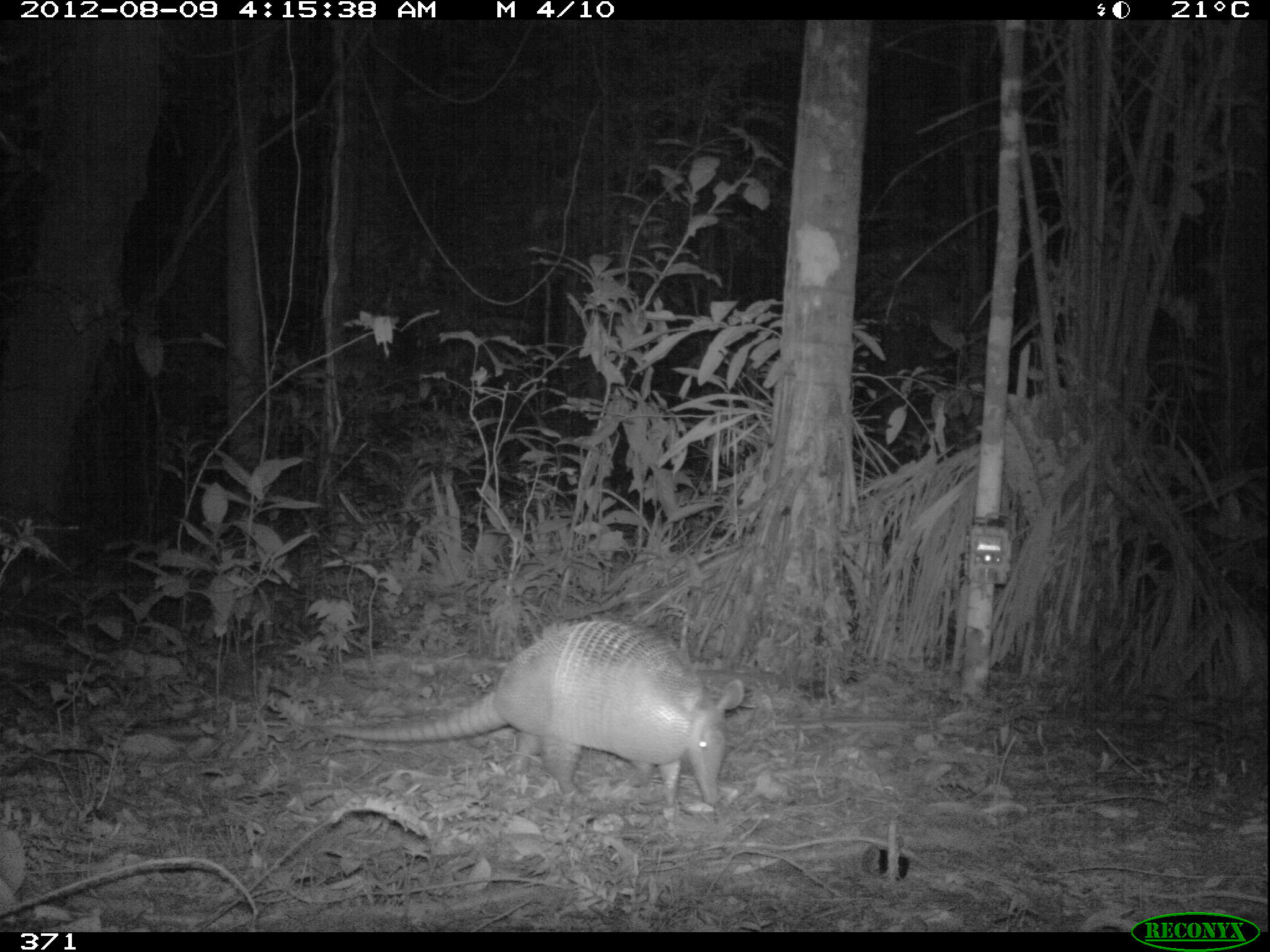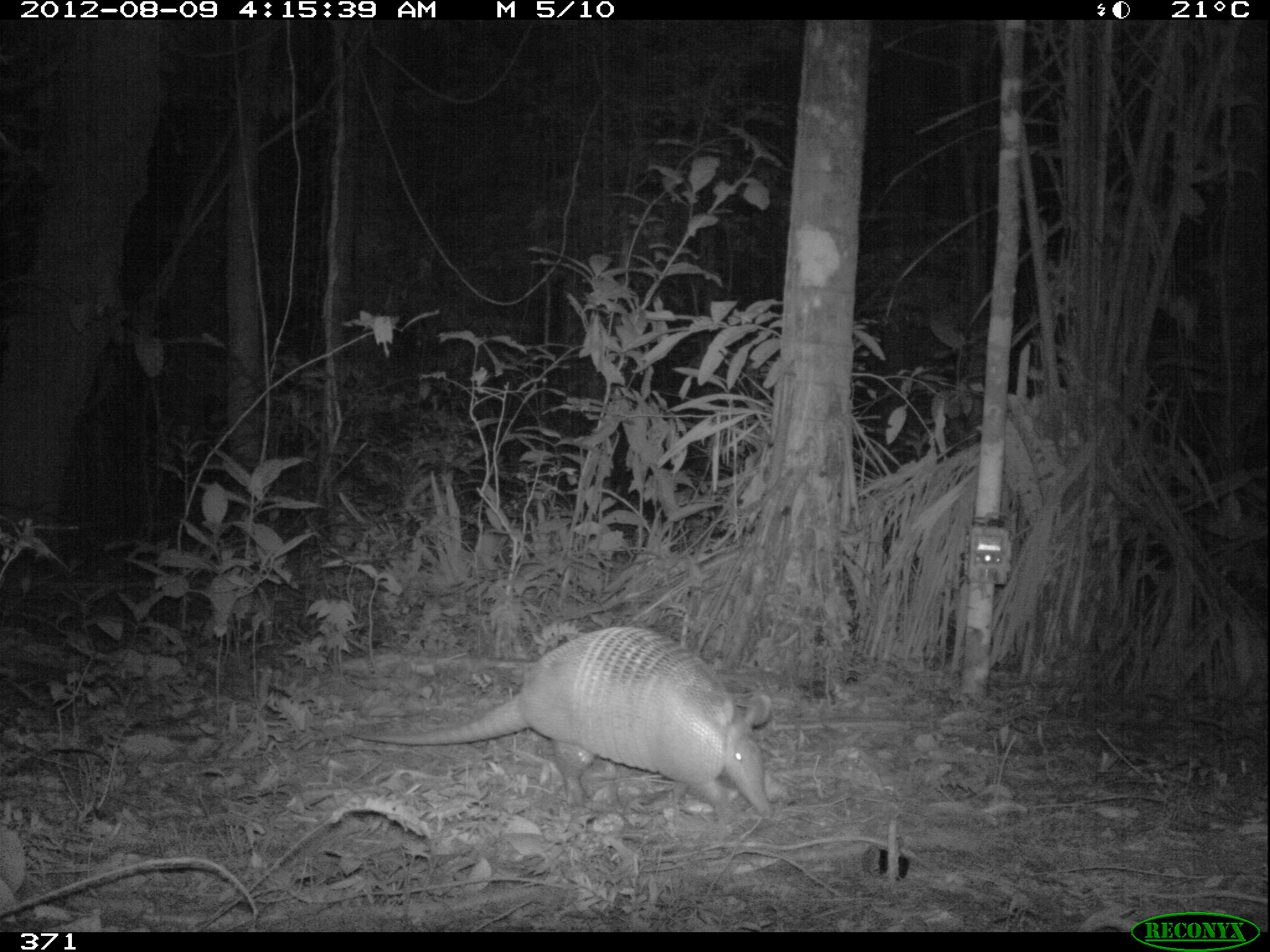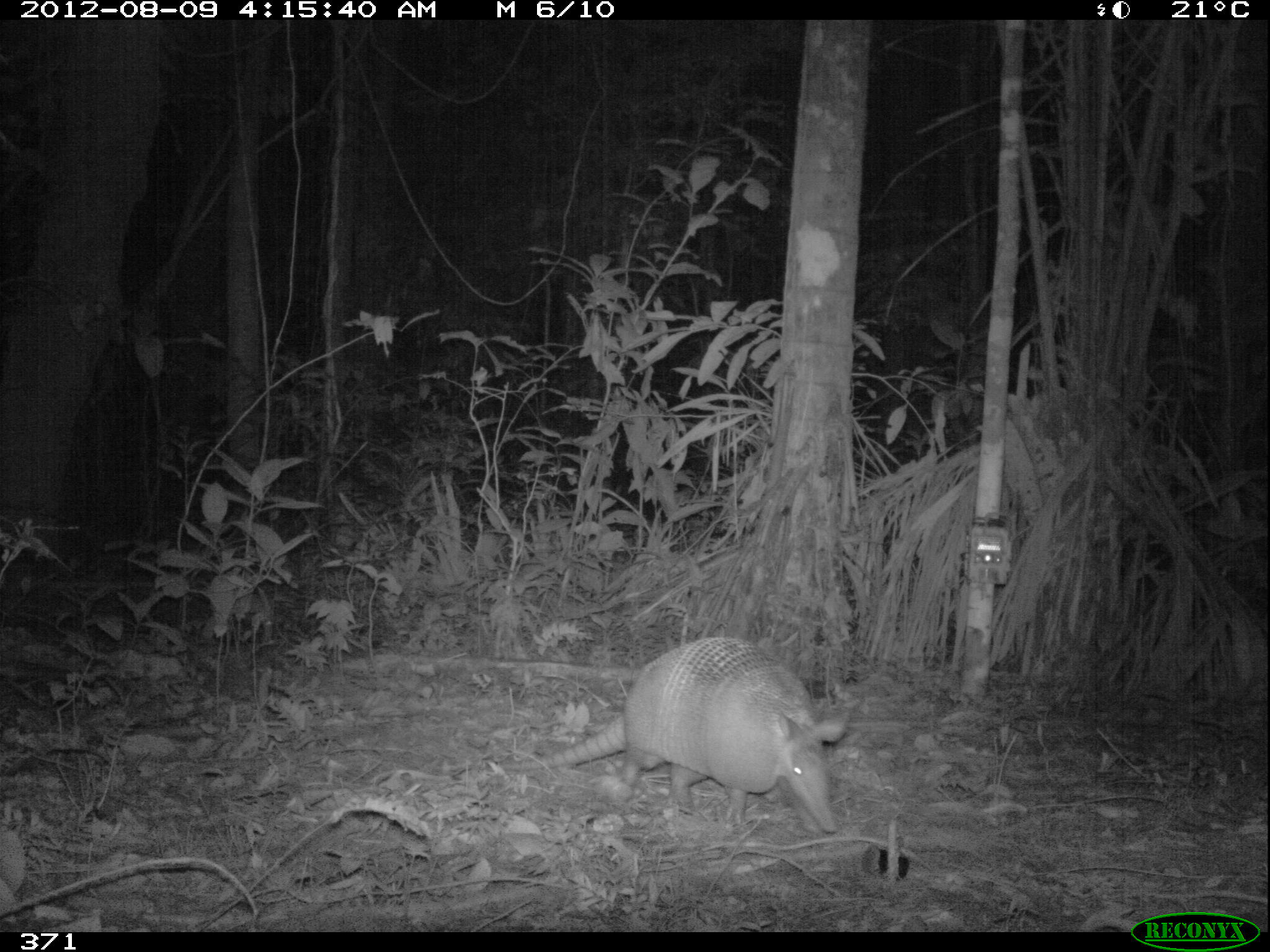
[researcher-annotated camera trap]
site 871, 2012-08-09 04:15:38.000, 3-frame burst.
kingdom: Animalia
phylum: Chordata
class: Mammalia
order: Cingulata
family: Dasypodidae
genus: Dasypus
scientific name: Dasypus novemcinctus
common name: nine-banded armadillo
Dasypus novemcinctus (nine-banded armadillo).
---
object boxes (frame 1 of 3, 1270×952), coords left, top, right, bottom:
dasypus novemcinctus: 331, 617, 745, 809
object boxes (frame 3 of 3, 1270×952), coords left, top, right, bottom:
dasypus novemcinctus: 495, 630, 851, 841